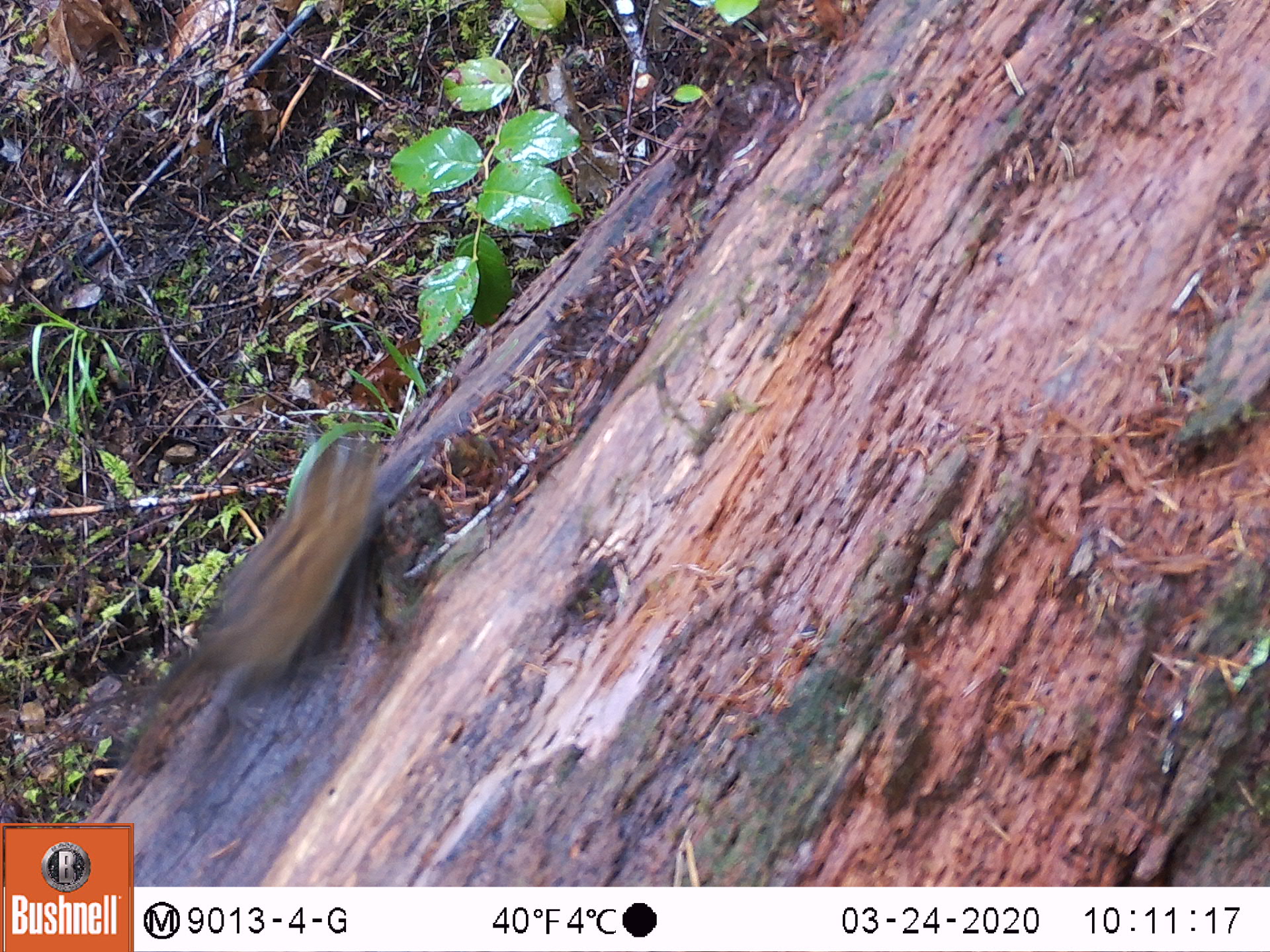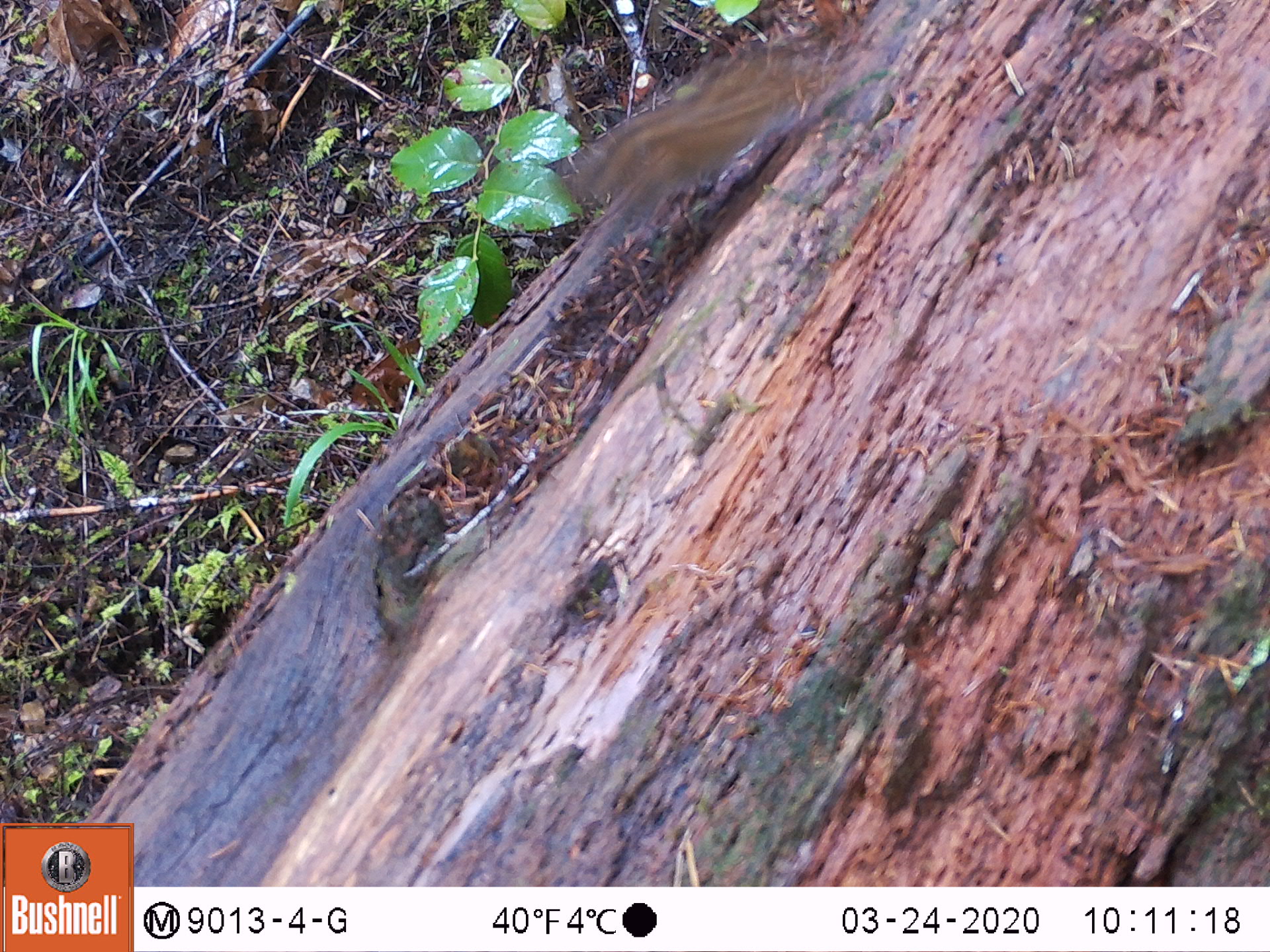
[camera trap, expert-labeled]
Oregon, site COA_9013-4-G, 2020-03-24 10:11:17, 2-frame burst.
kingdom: Animalia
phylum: Chordata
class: Mammalia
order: Rodentia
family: Sciuridae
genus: Neotamias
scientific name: Neotamias townsendii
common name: townsend's chipmunk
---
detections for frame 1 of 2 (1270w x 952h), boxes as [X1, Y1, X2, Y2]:
townsend's chipmunk: [106, 423, 386, 792]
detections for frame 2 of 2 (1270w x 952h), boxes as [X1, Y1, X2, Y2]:
townsend's chipmunk: [558, 34, 828, 227]